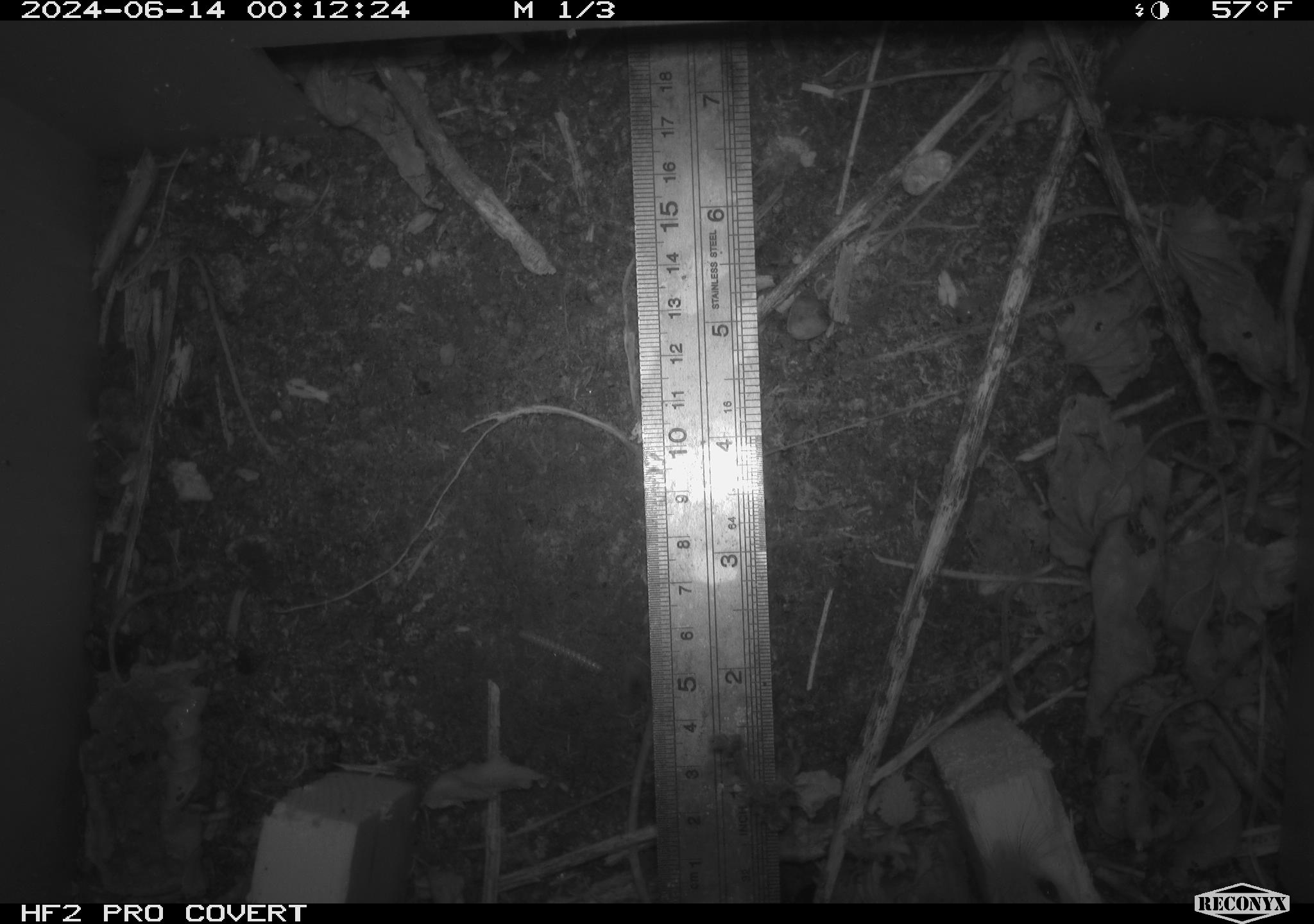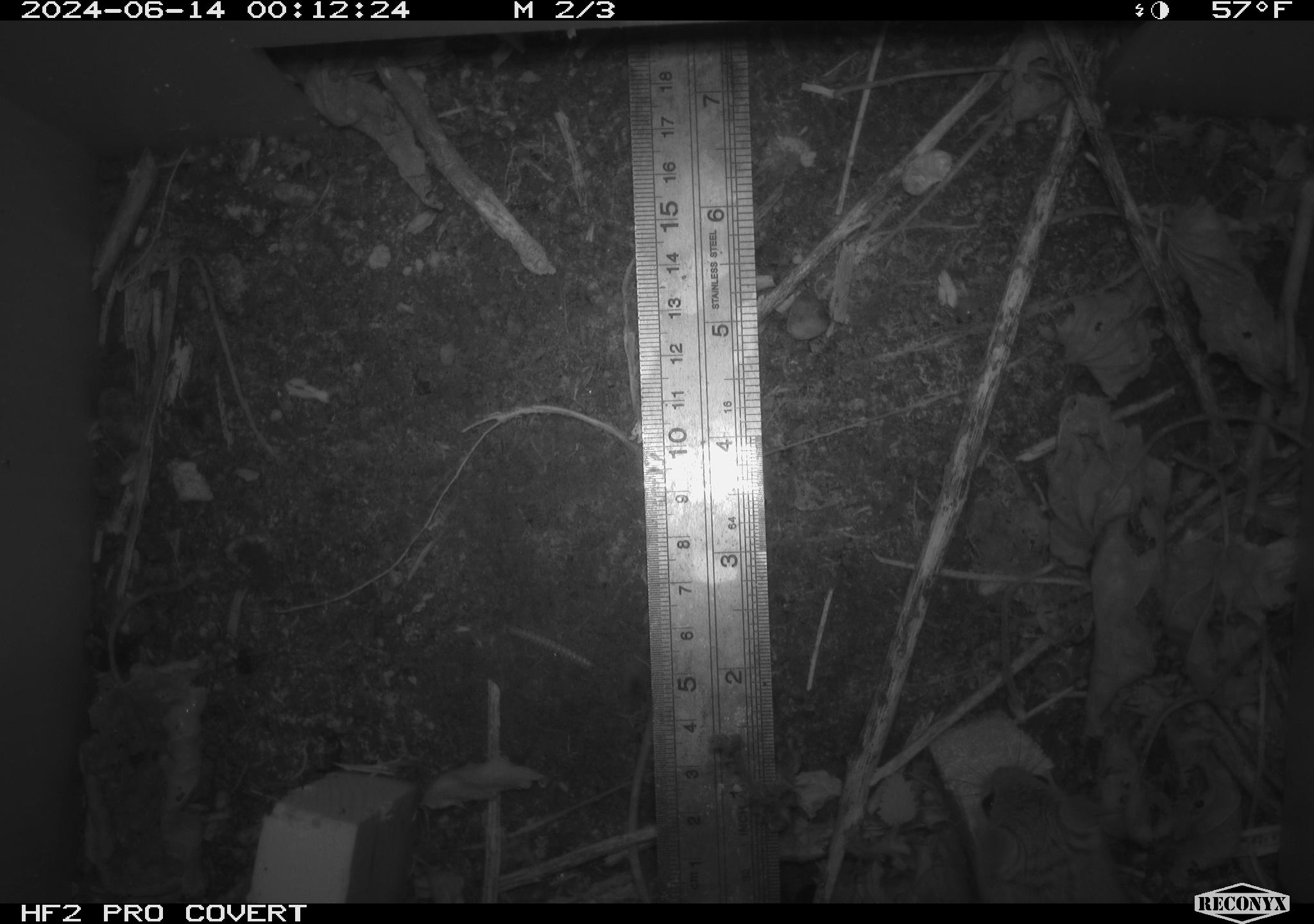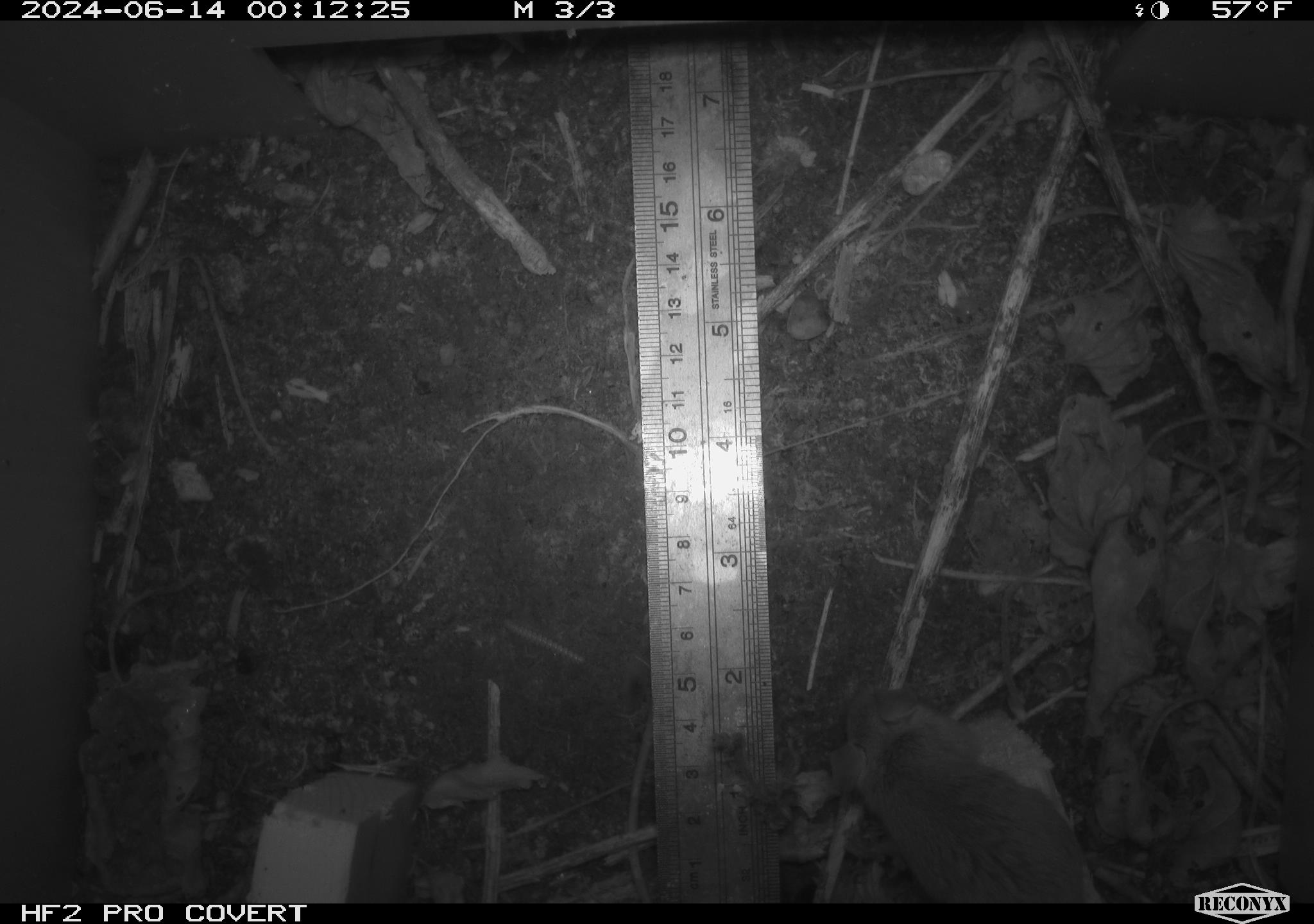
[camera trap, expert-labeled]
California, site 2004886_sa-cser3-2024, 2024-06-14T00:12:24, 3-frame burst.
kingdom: Animalia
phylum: Chordata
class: Mammalia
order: Rodentia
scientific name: Rodentia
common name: rodent